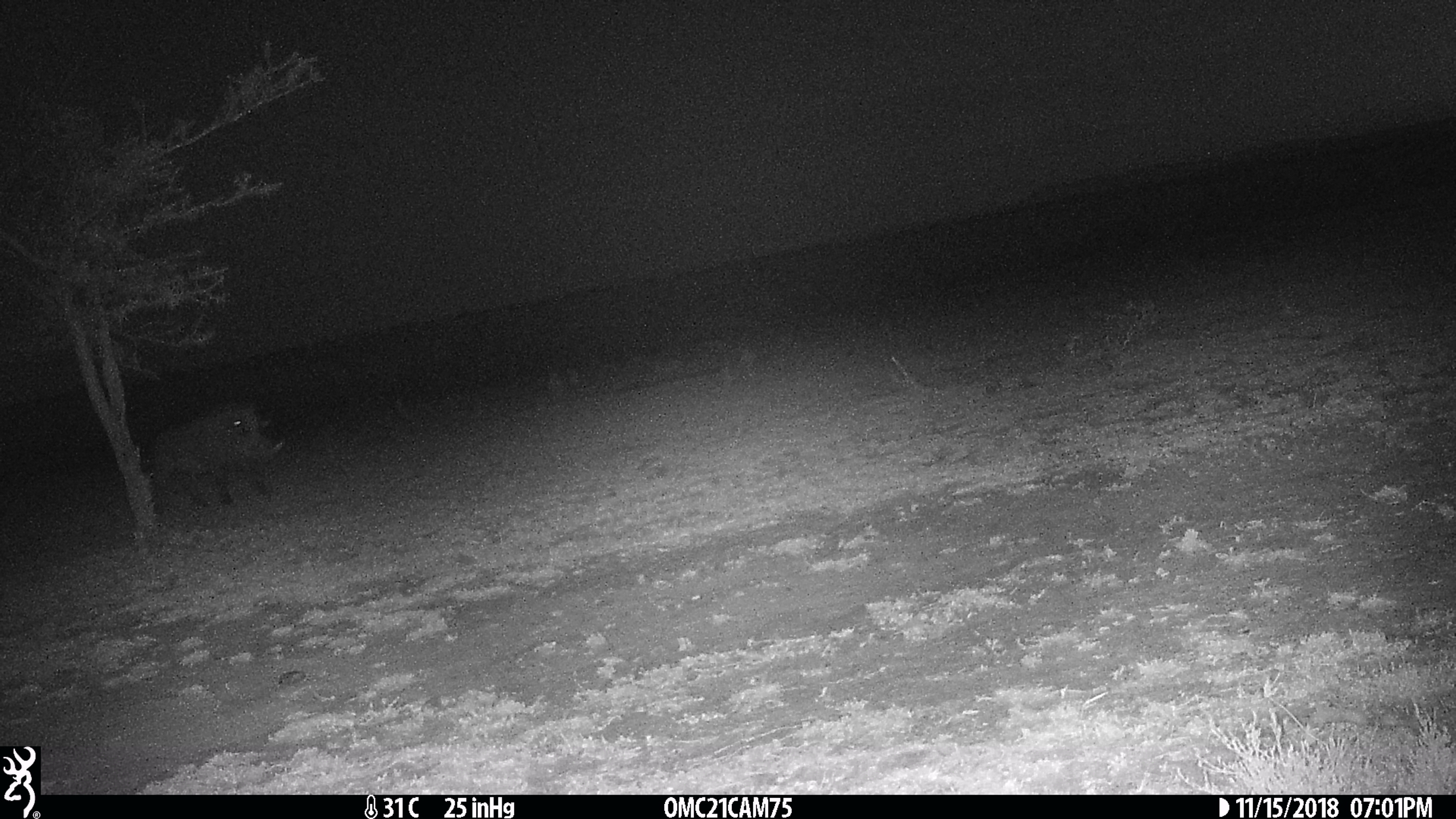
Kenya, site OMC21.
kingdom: Animalia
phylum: Chordata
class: Mammalia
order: Artiodactyla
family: Suidae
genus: Phacochoerus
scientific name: Phacochoerus africanus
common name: common warthog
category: warthog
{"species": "warthog (common warthog) (Phacochoerus africanus)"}